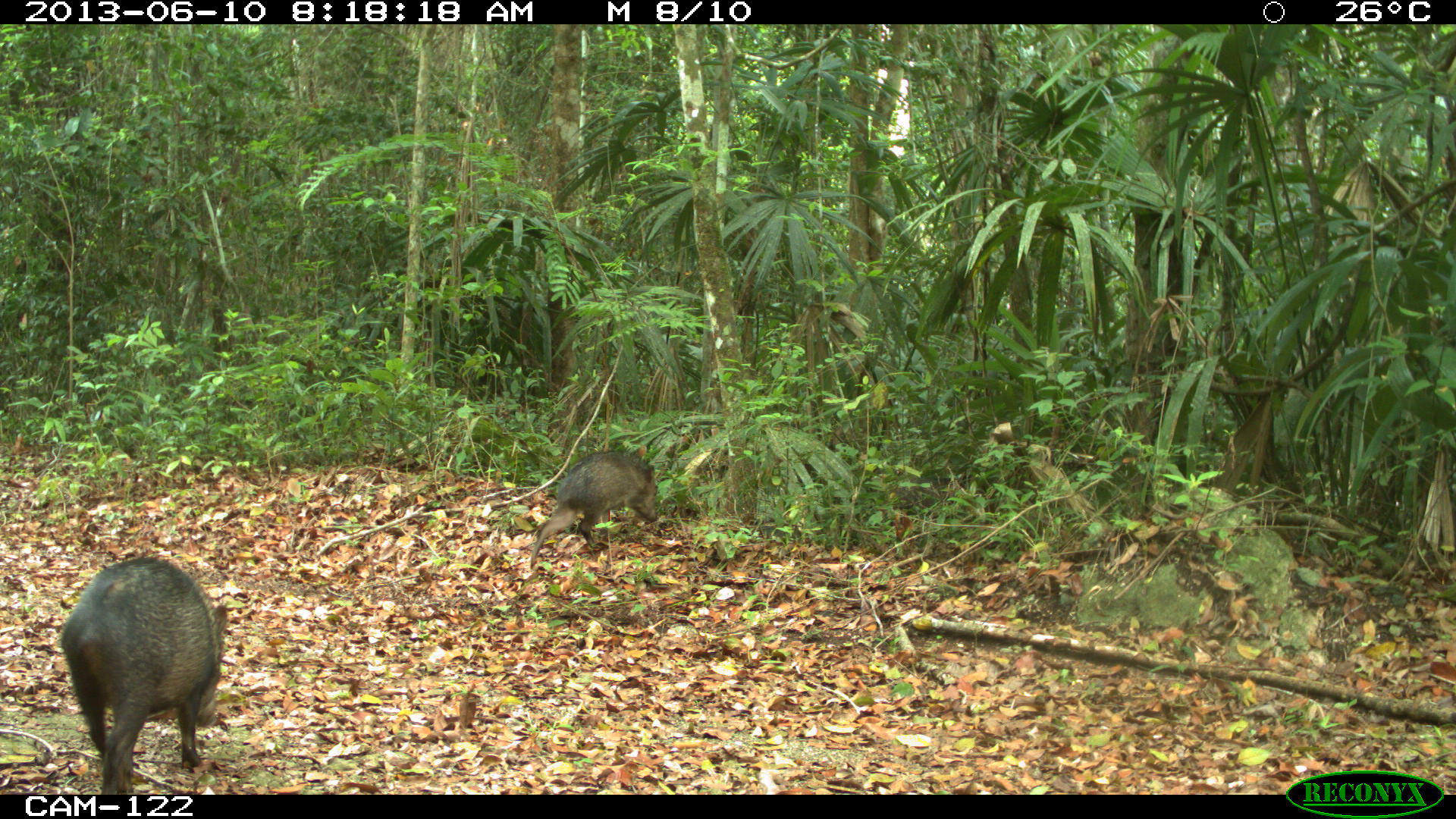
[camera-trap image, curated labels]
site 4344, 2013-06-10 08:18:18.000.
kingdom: Animalia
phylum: Chordata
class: Mammalia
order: Artiodactyla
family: Tayassuidae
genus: Pecari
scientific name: Pecari tajacu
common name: collared peccary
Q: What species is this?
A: Pecari tajacu (collared peccary).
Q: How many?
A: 5.